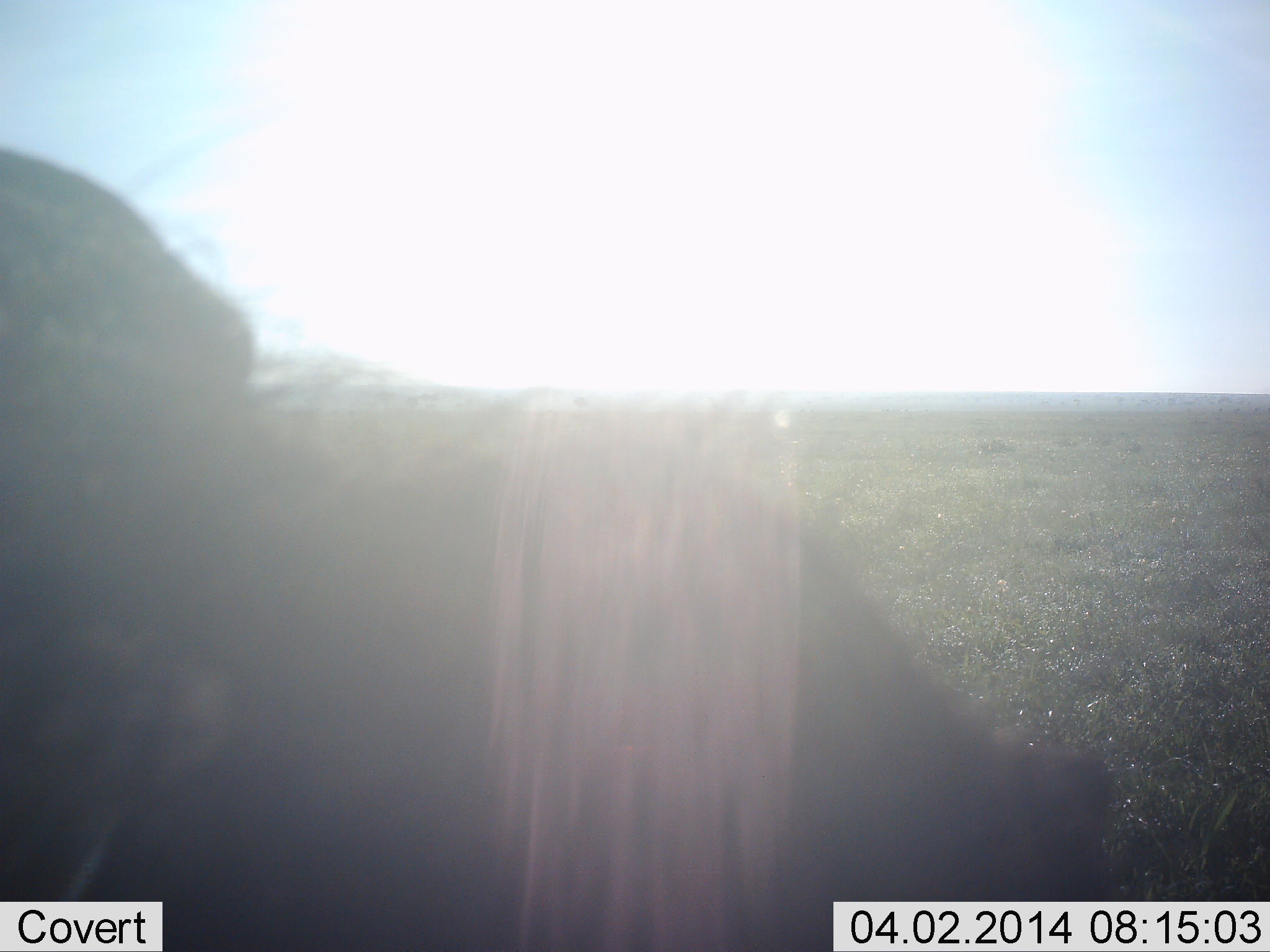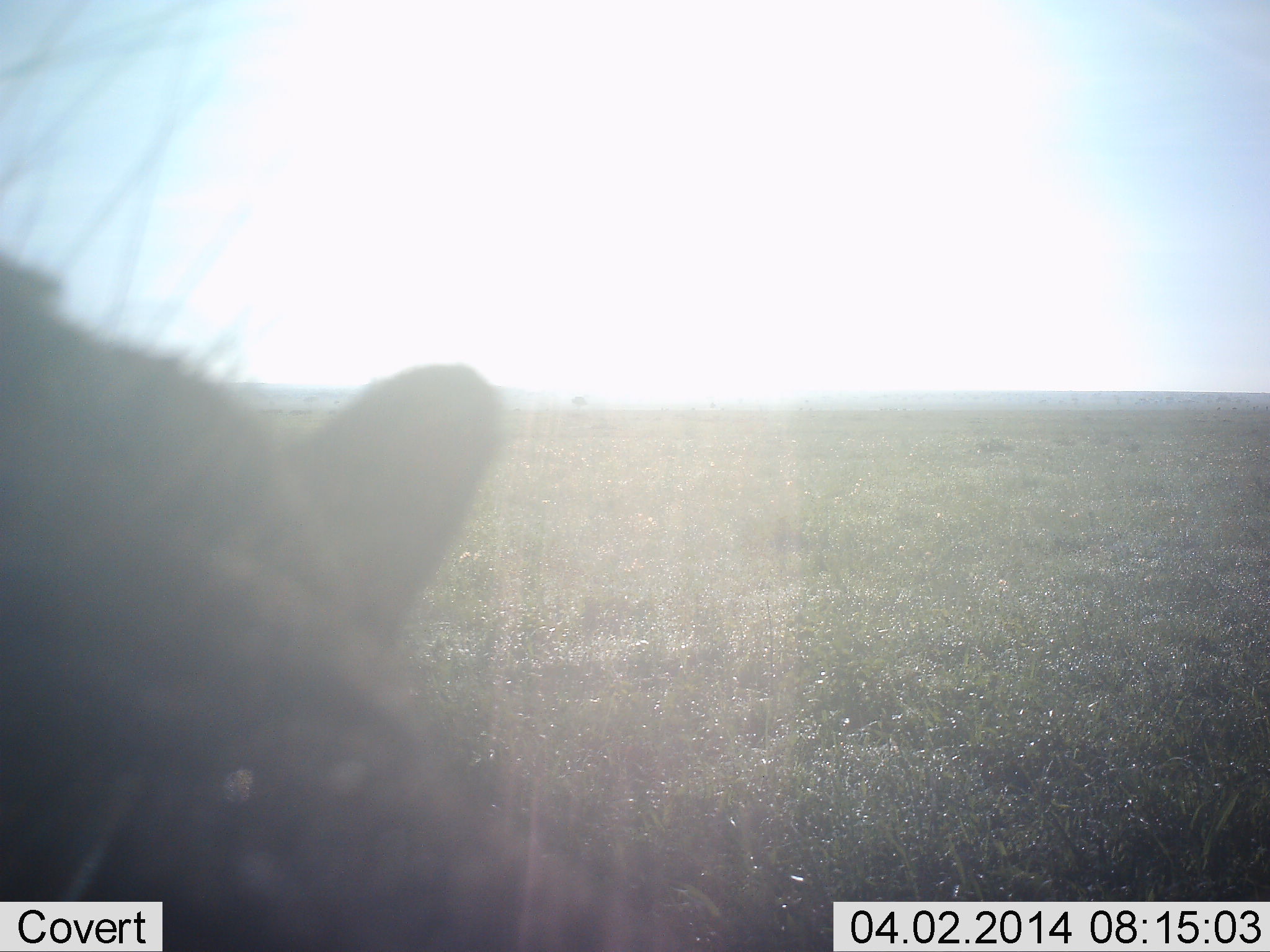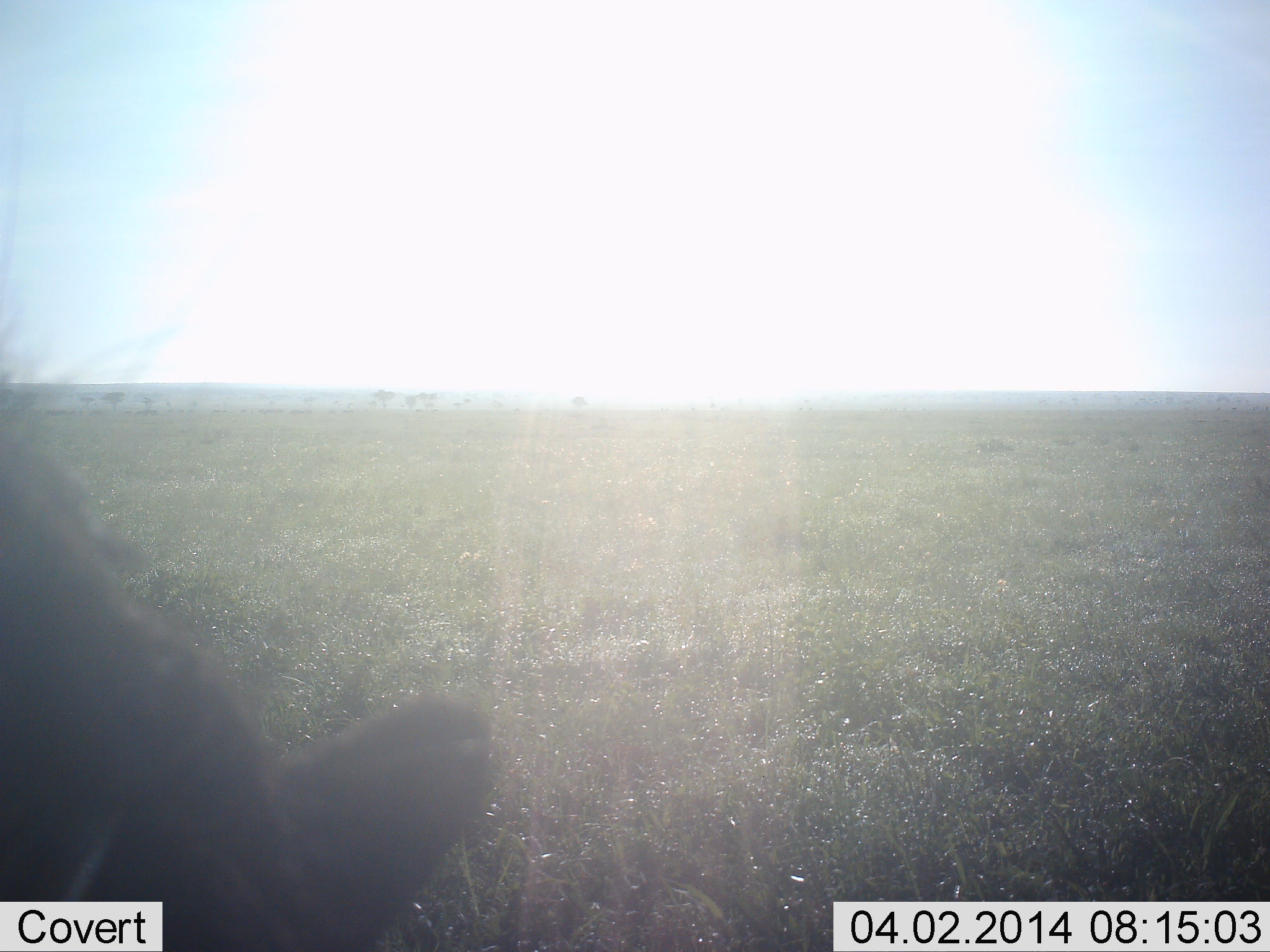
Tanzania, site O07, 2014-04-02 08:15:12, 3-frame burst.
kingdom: Animalia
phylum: Chordata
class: Mammalia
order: Carnivora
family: Felidae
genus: Panthera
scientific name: Panthera leo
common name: lion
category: lionfemale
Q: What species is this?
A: Lionfemale (lion) (Panthera leo).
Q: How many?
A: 1.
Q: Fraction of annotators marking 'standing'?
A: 20%.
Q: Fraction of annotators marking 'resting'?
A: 40%.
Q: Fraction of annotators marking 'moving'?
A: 40%.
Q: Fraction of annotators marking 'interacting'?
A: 10%.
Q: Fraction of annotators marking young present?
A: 0%.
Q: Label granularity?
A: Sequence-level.